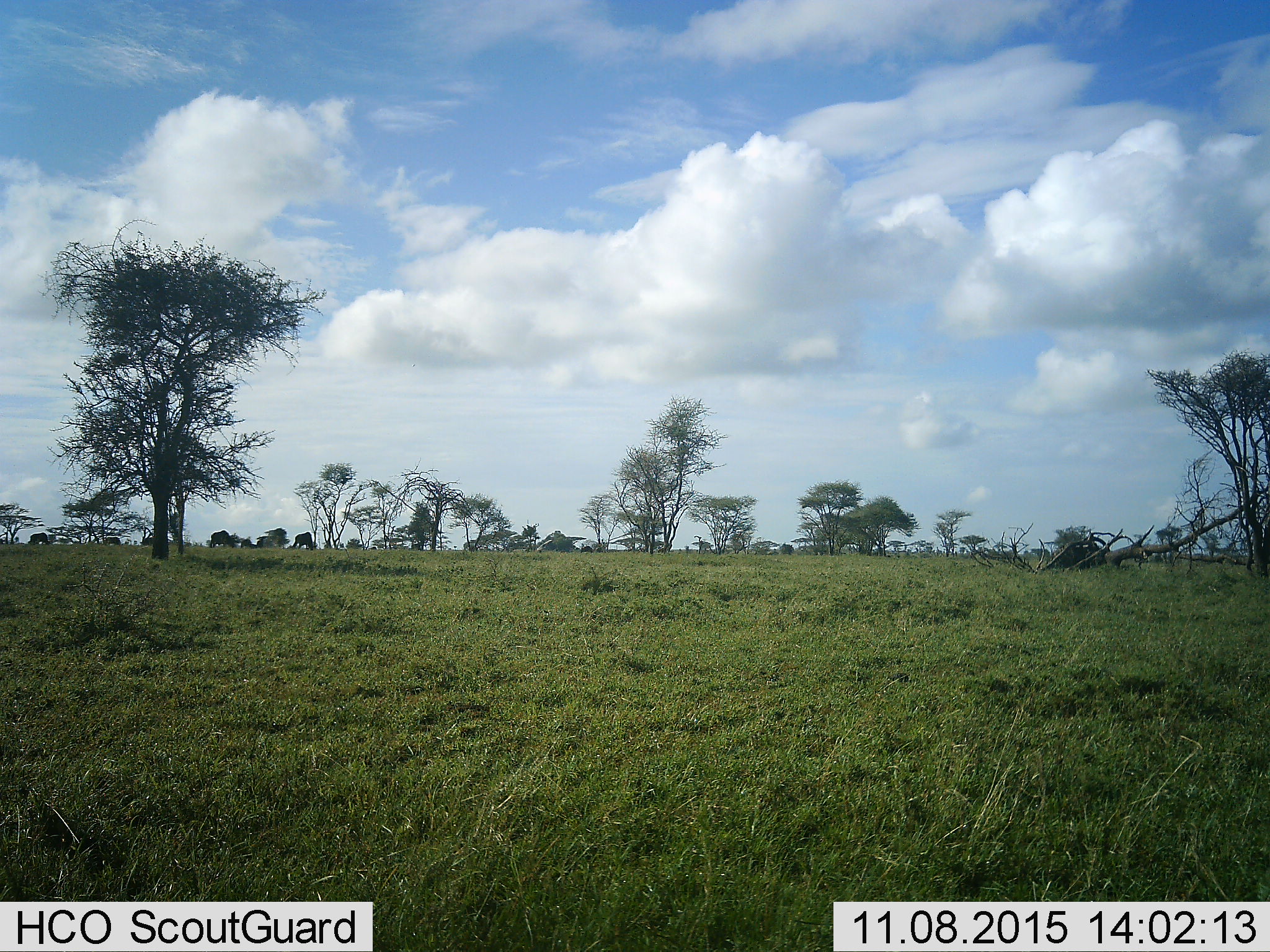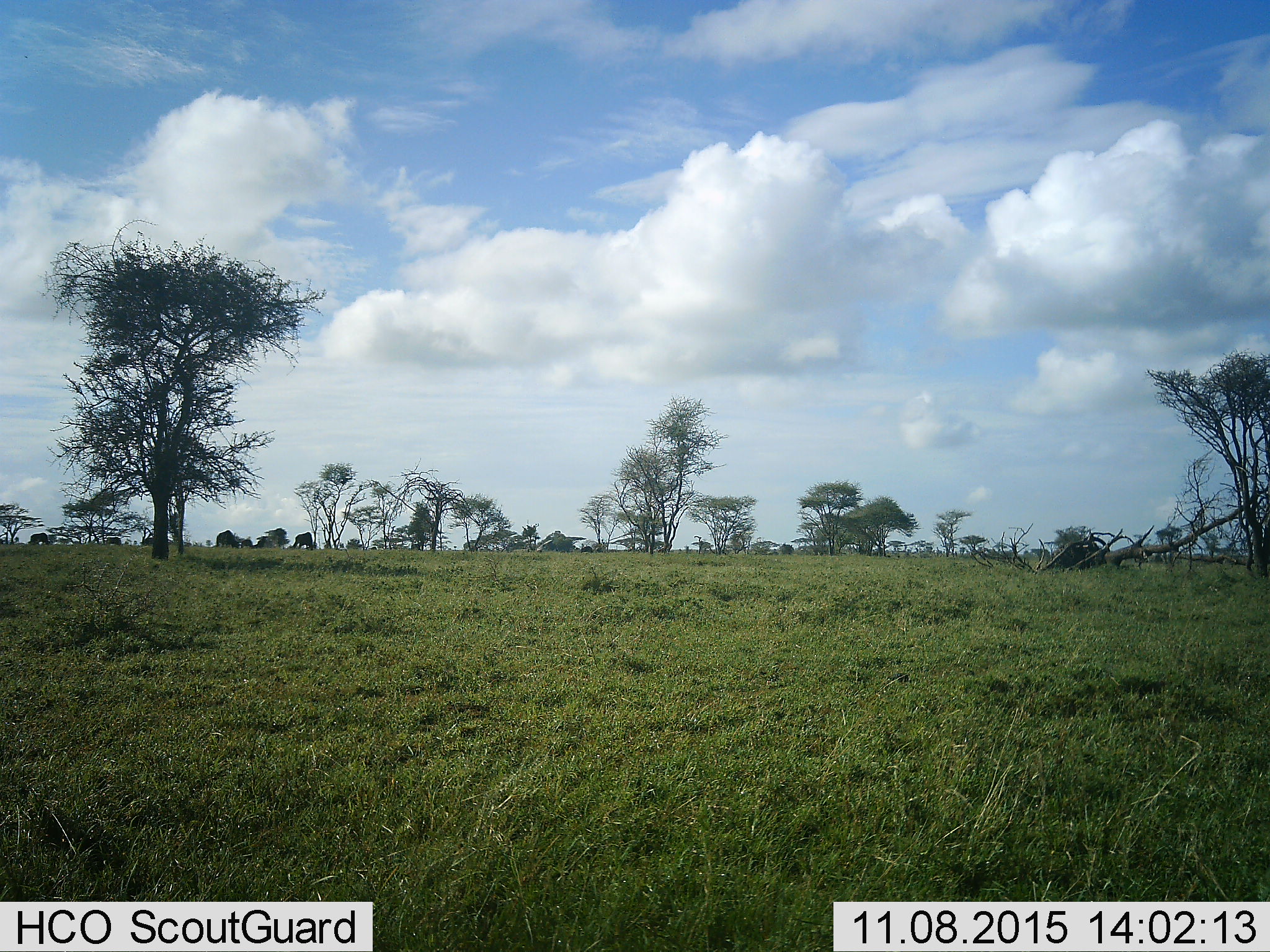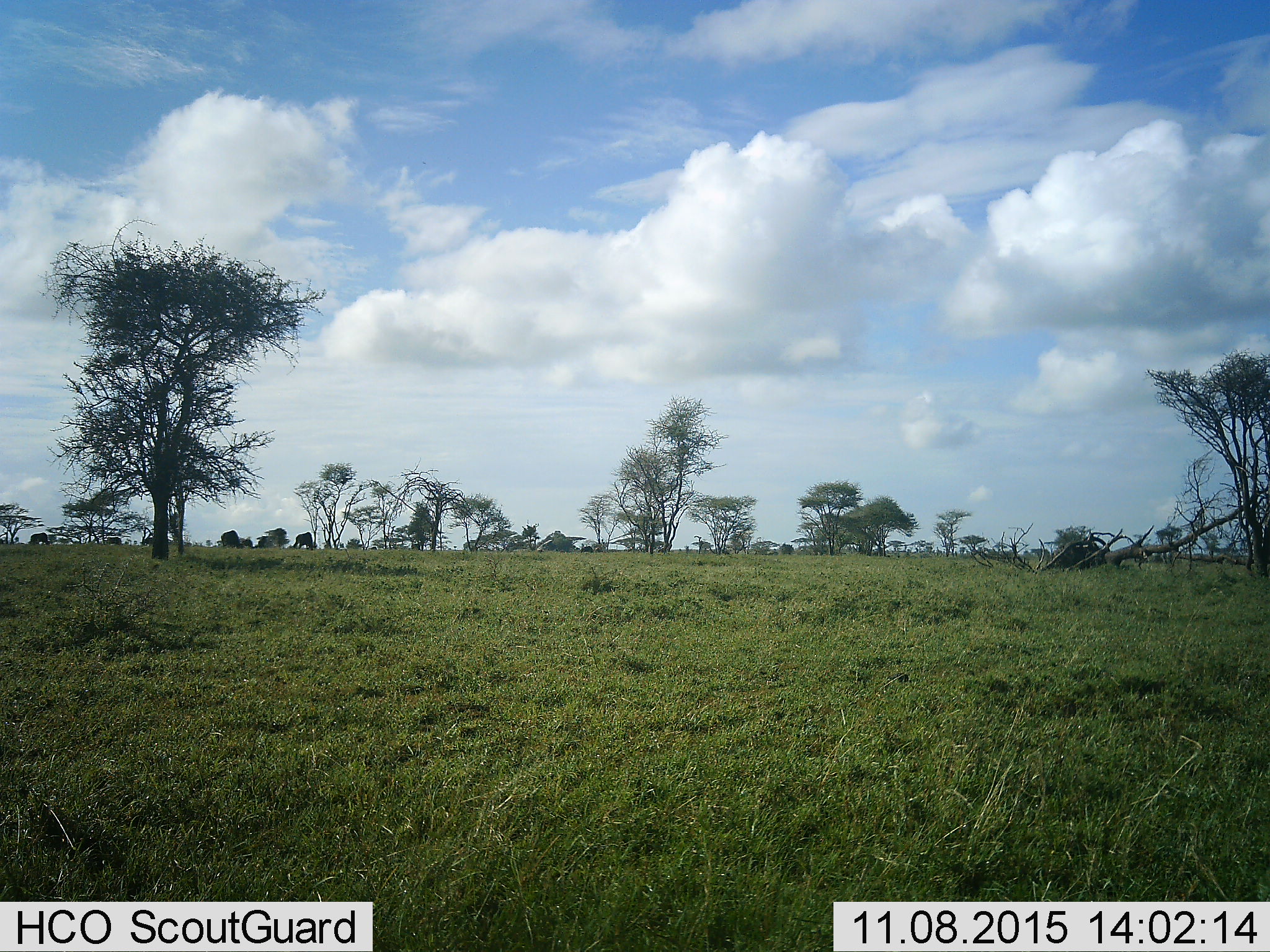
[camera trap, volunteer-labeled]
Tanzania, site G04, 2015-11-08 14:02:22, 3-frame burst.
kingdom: Animalia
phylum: Chordata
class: Mammalia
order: Artiodactyla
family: Bovidae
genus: Connochaetes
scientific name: Connochaetes taurinus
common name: blue wildebeest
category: wildebeest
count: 6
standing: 71%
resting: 0%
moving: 57%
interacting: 0%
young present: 0%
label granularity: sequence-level